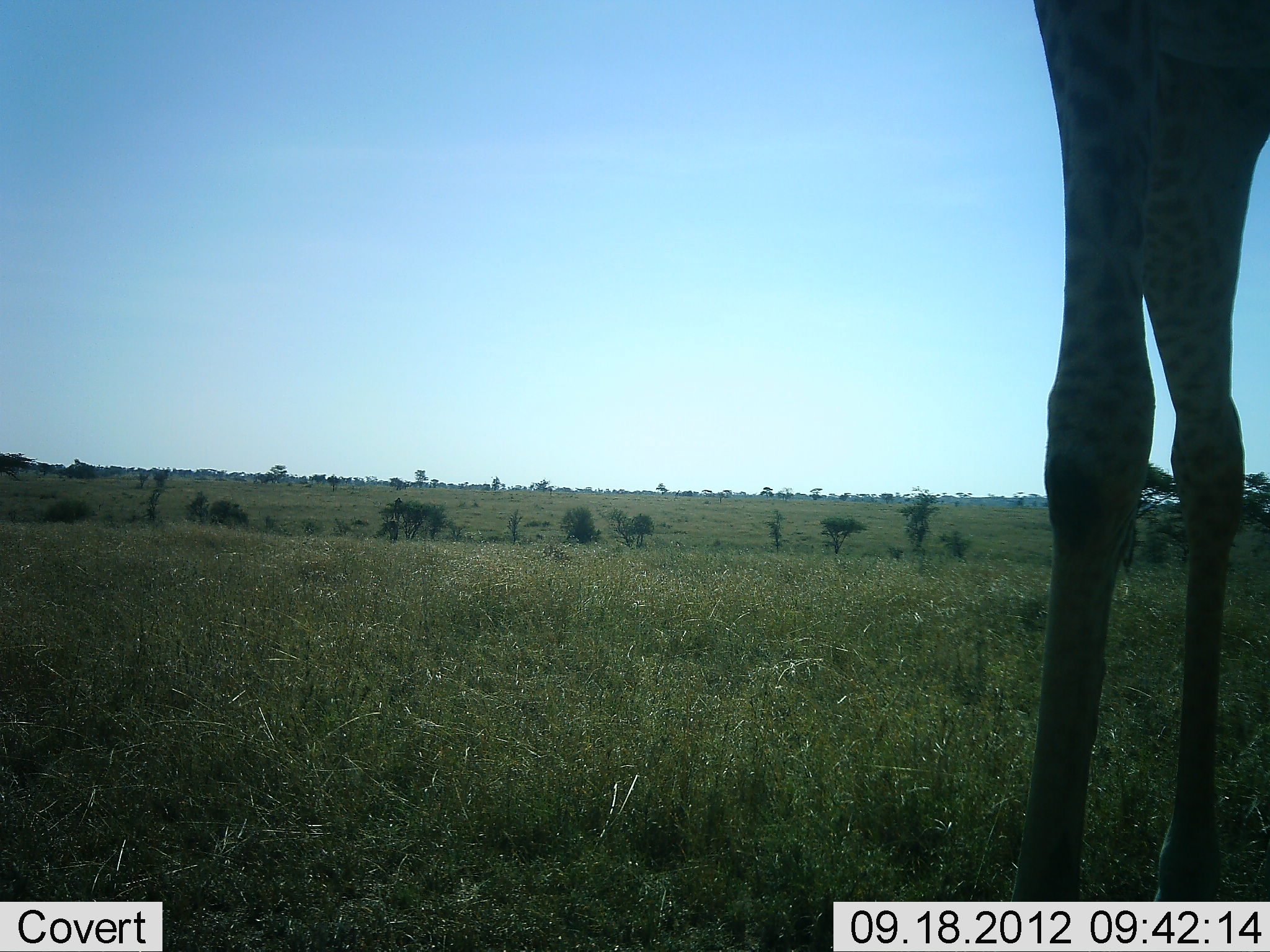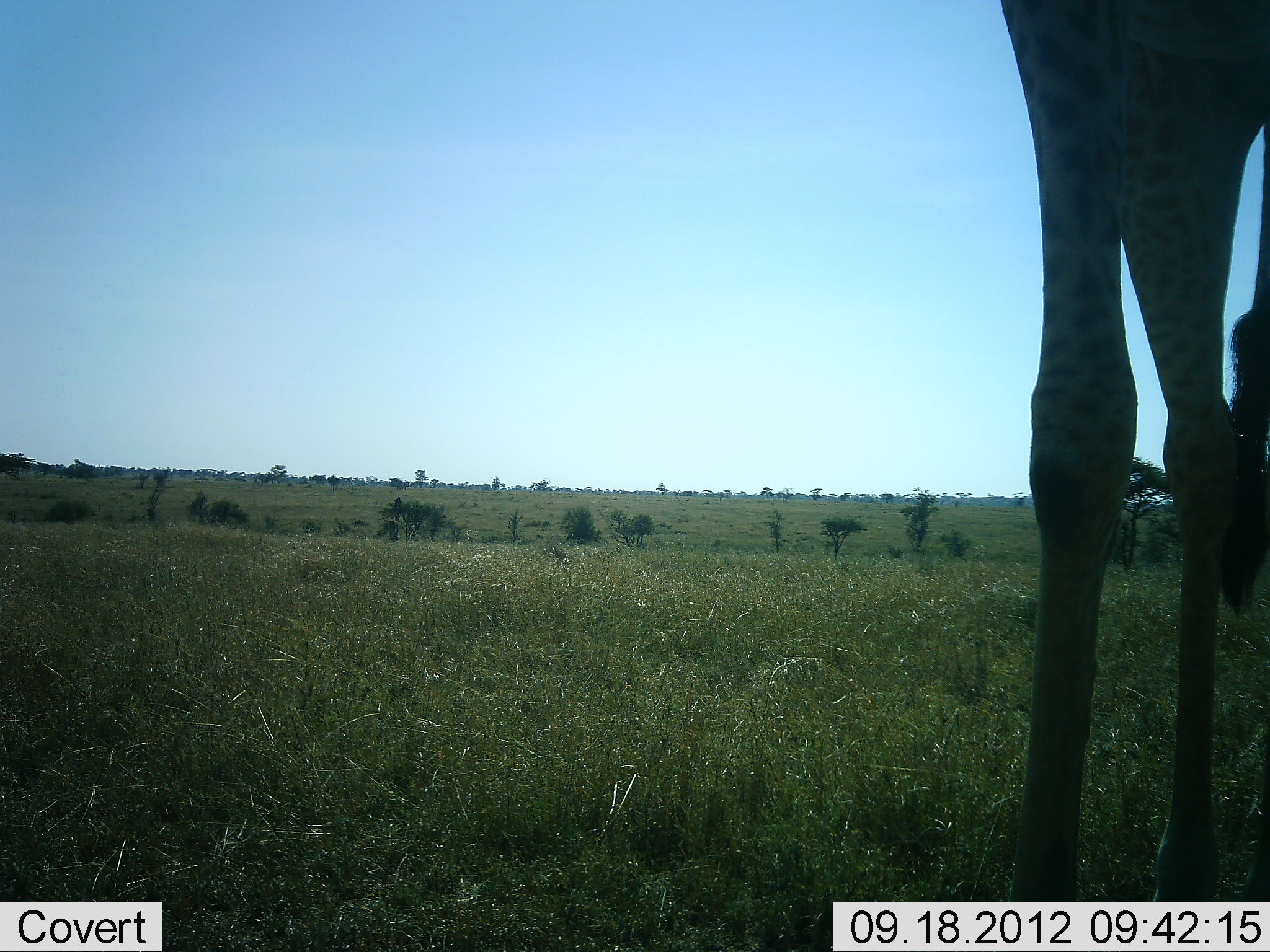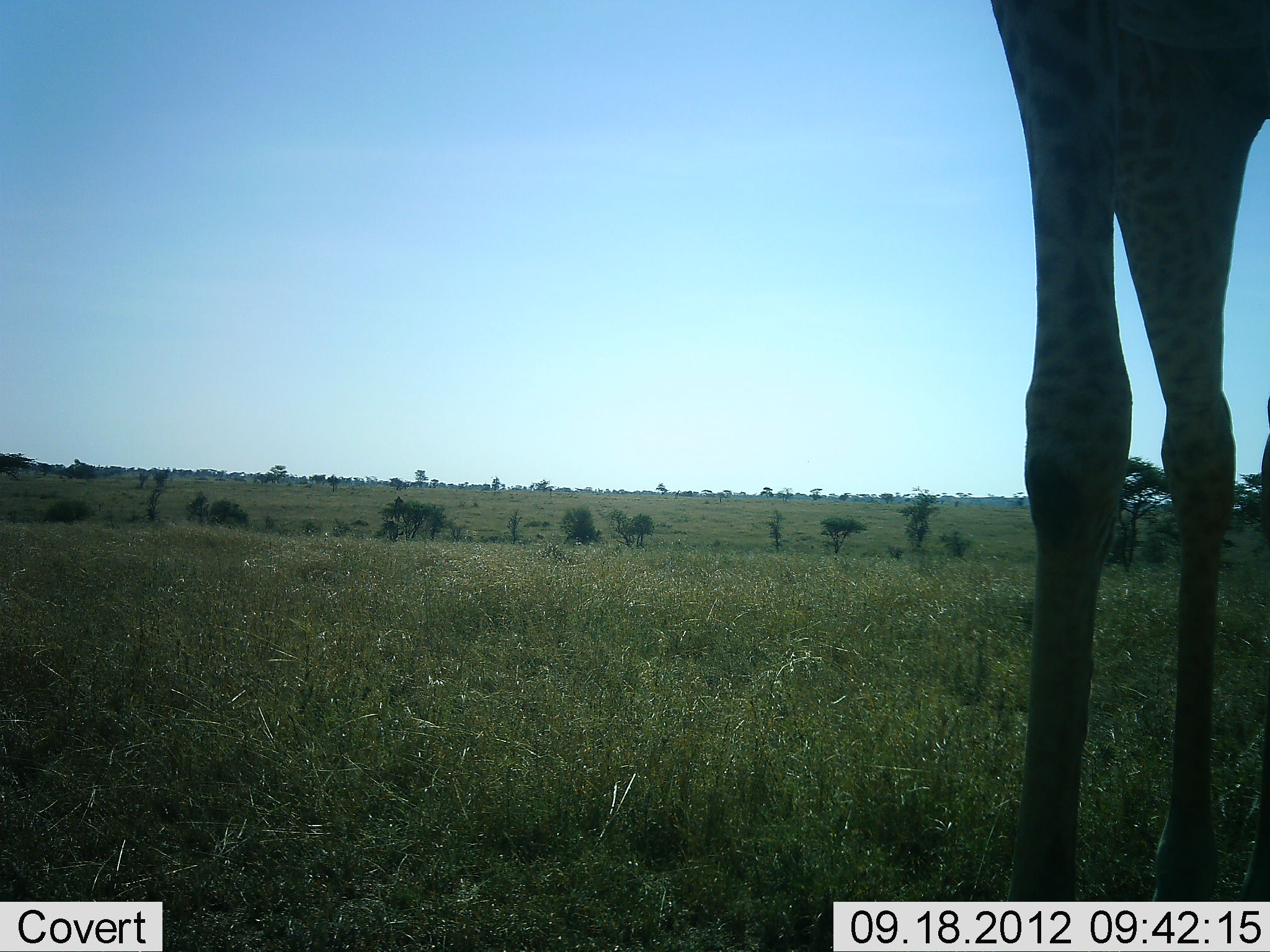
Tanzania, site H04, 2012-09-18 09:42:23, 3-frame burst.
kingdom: Animalia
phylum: Chordata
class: Mammalia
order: Artiodactyla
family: Giraffidae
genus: Giraffa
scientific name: Giraffa camelopardalis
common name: giraffe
Giraffe (Giraffa camelopardalis), count 1. Behavior (volunteer vote fractions): standing 100%, resting 0%, moving 0%, interacting 0%. Young present (vote fraction): 0%. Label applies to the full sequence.